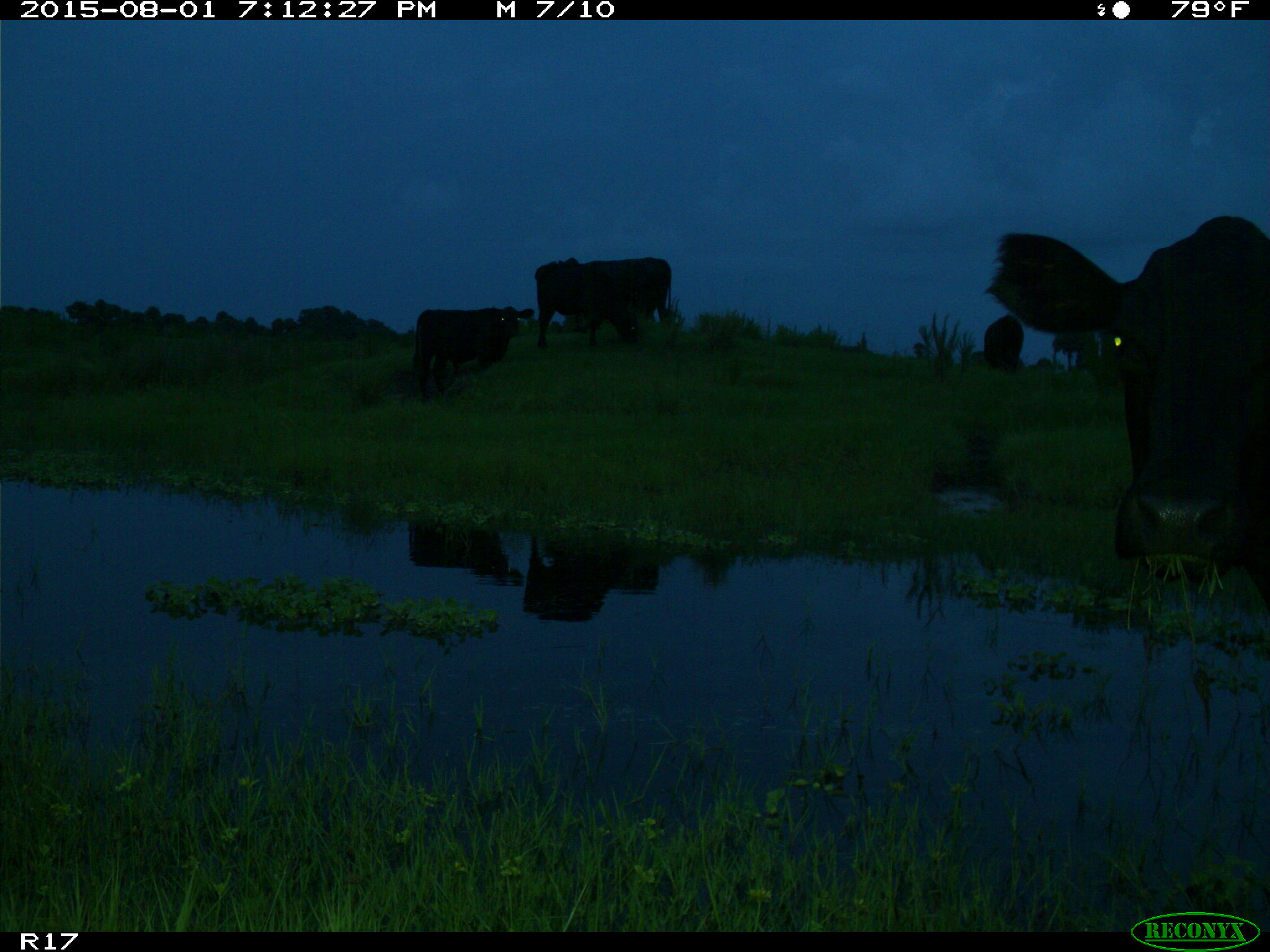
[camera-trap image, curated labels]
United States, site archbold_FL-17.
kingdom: Animalia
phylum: Chordata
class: Mammalia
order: Artiodactyla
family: Bovidae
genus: Bos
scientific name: Bos taurus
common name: domestic cow